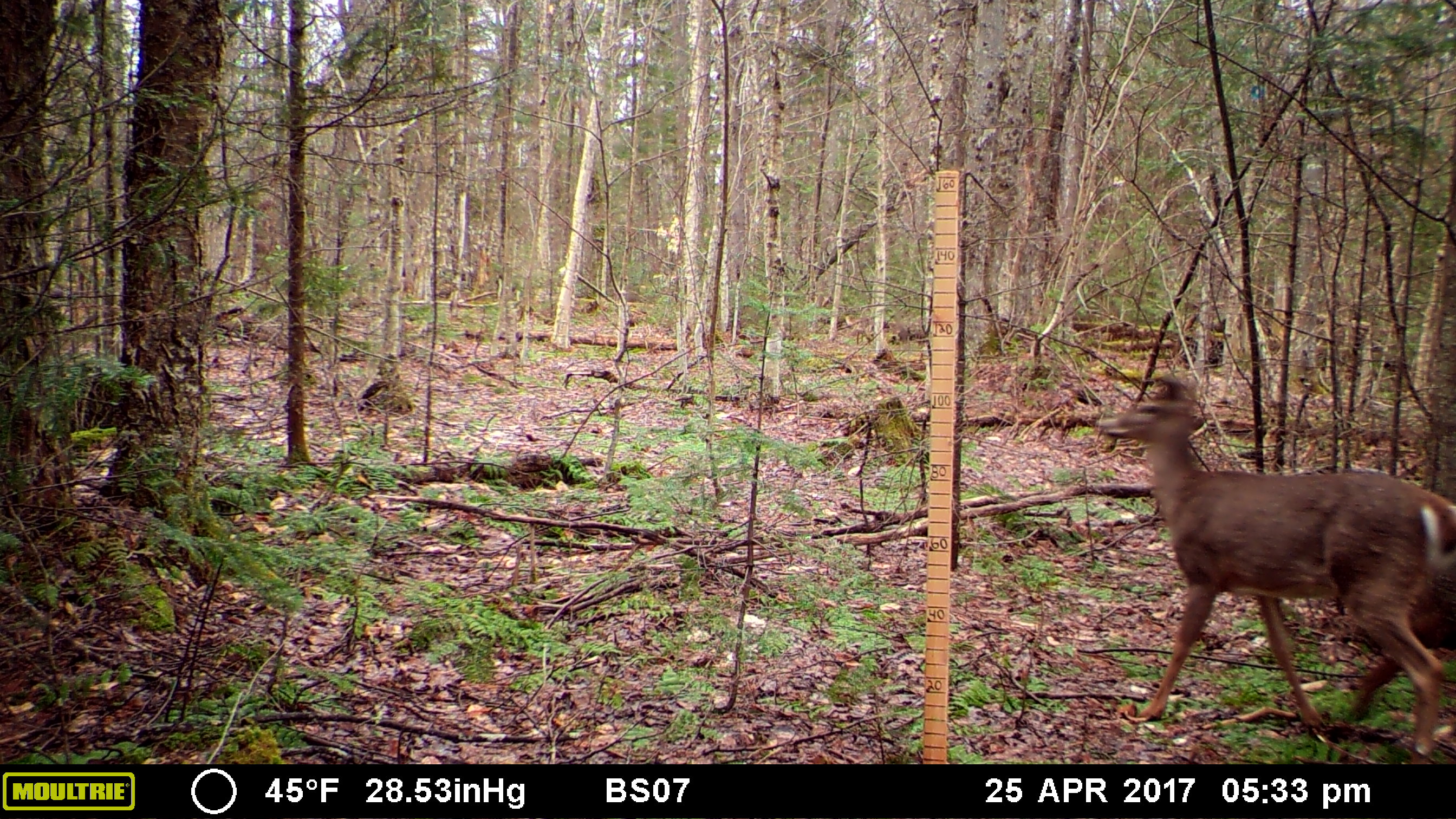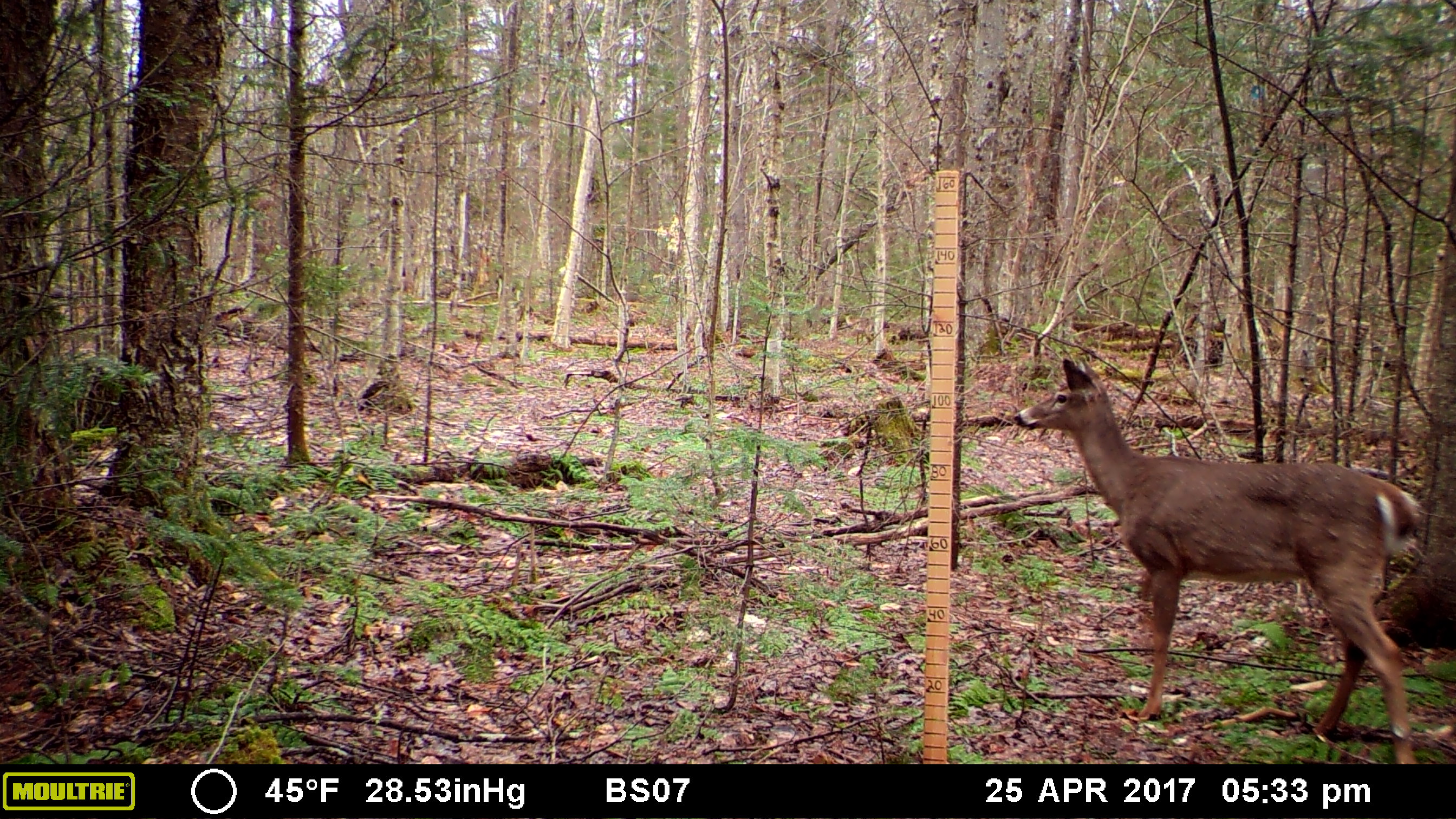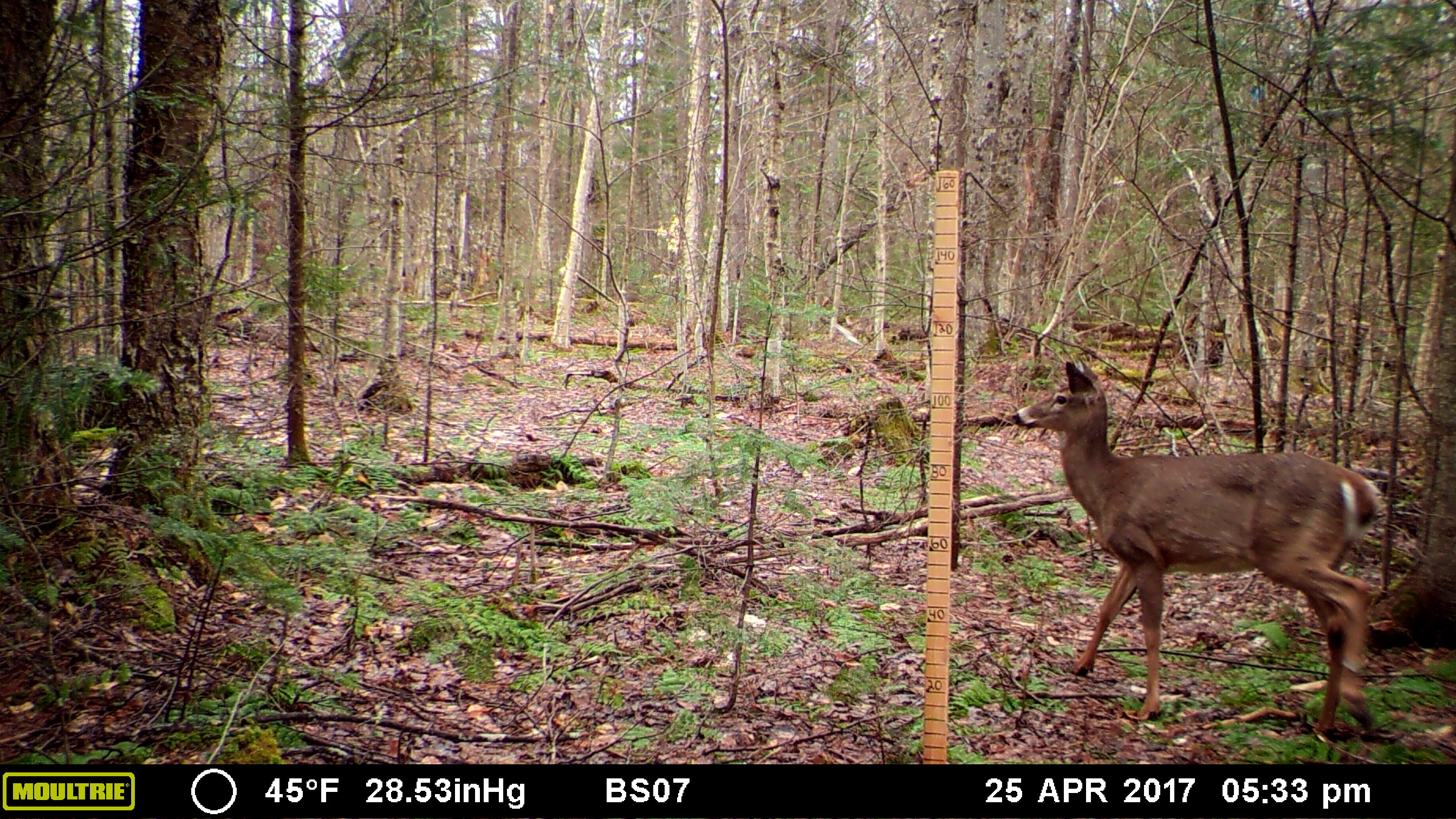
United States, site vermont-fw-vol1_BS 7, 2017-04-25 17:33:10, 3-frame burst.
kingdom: Animalia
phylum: Chordata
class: Mammalia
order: Artiodactyla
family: Cervidae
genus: Odocoileus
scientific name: Odocoileus virginianus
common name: white-tailed deer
White-tailed deer (Odocoileus virginianus).